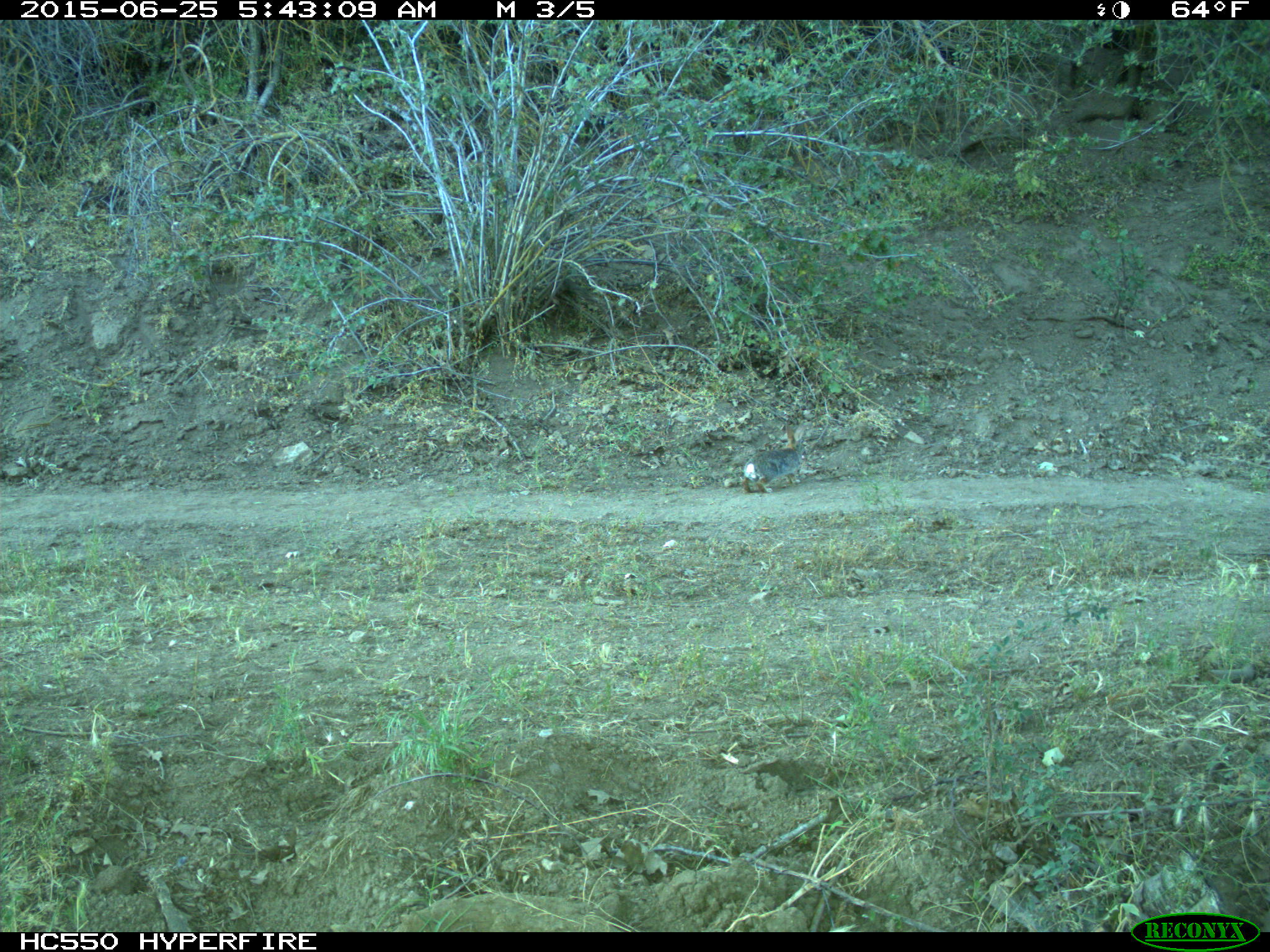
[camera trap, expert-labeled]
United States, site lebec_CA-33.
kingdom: Animalia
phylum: Chordata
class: Mammalia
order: Lagomorpha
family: Leporidae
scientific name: Leporidae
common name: rabbits and hares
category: unidentified rabbit